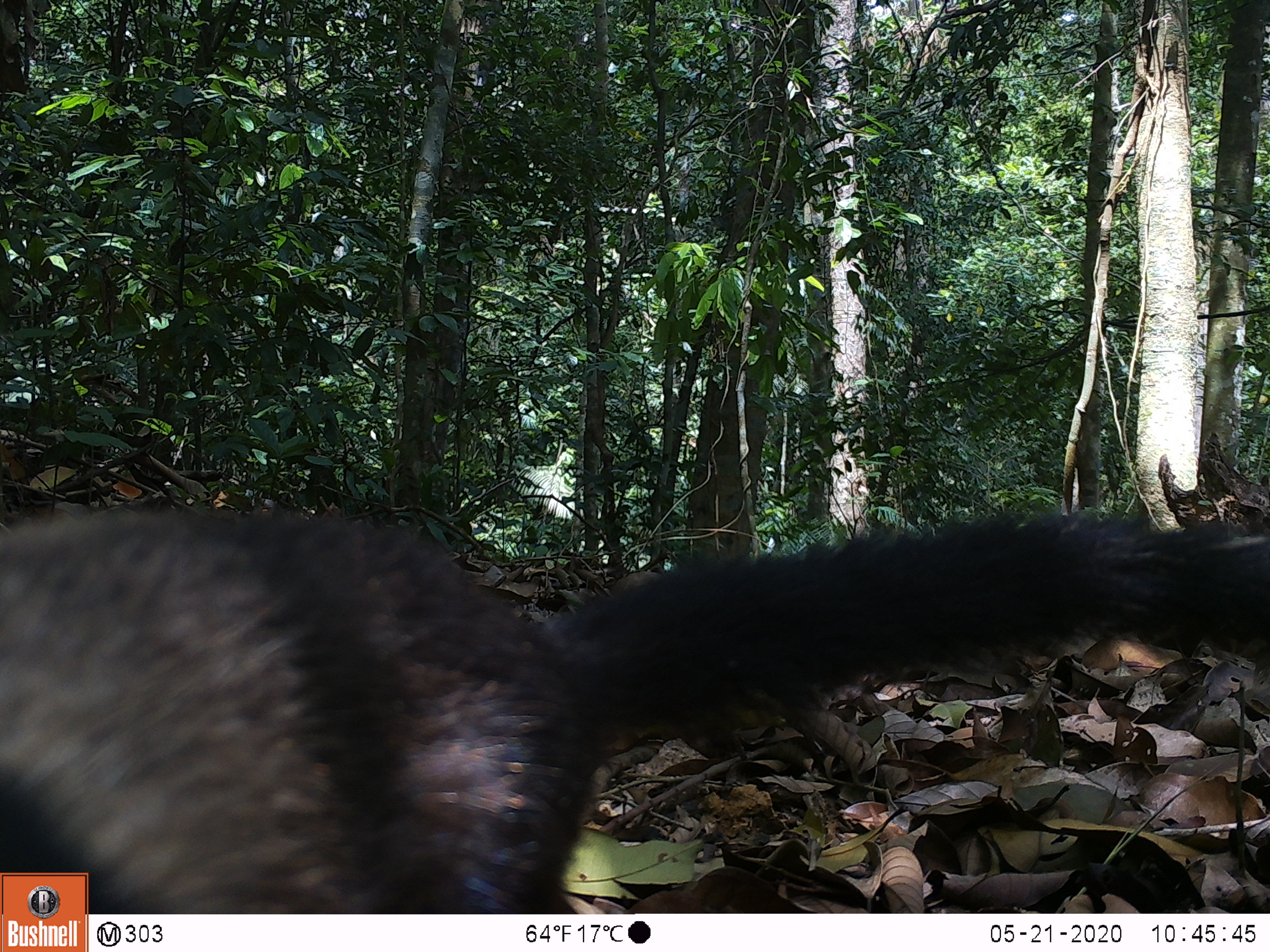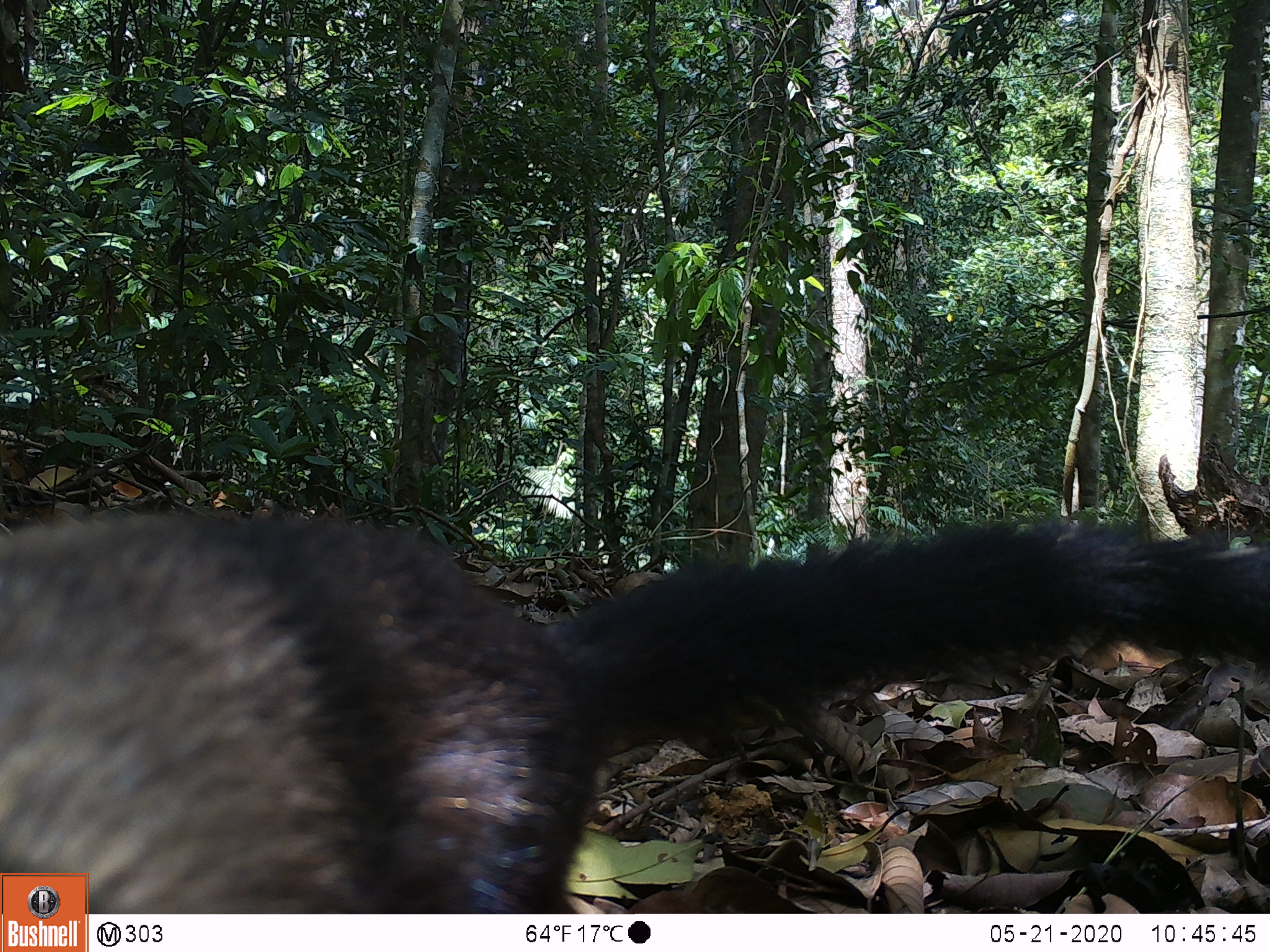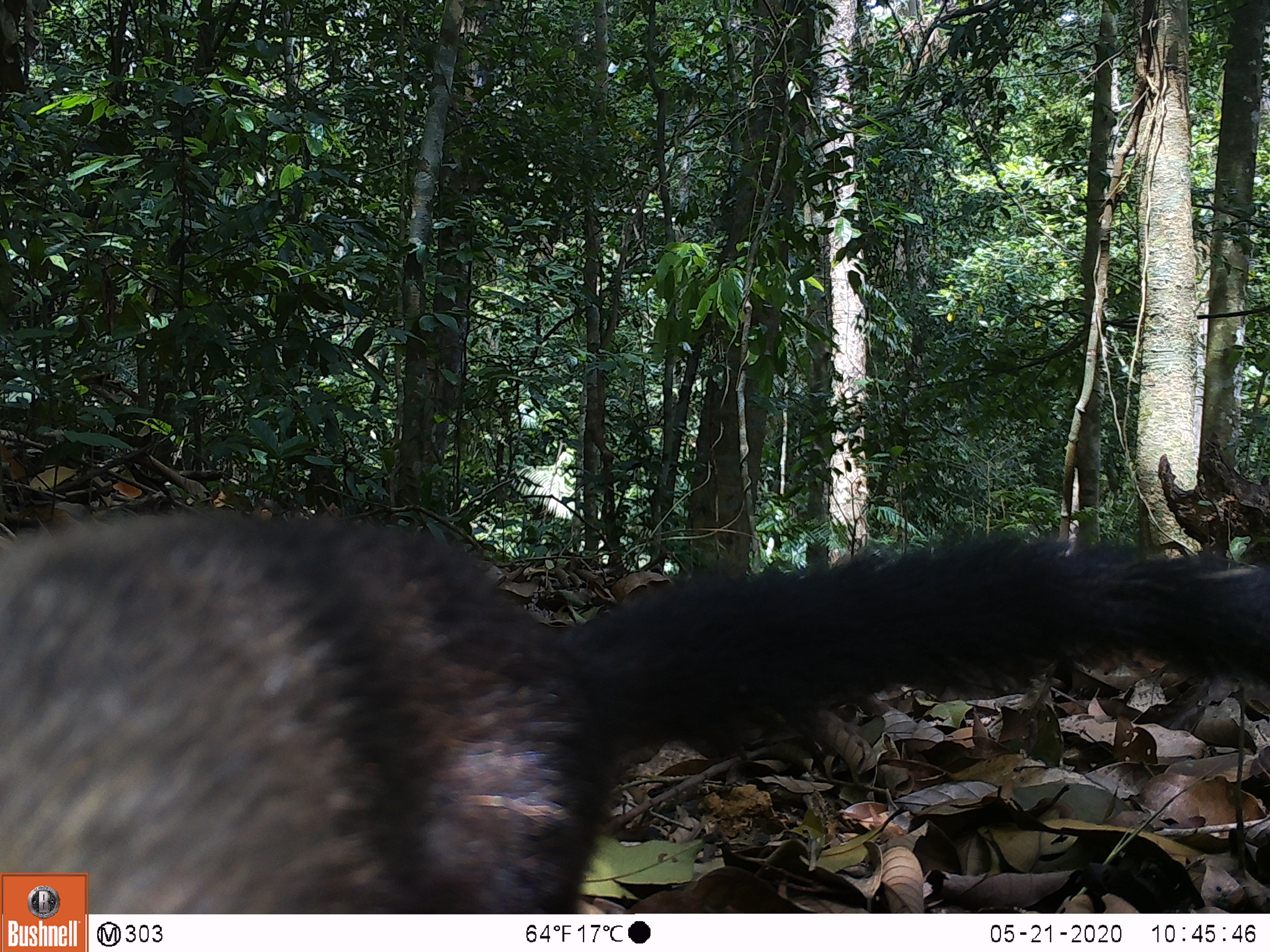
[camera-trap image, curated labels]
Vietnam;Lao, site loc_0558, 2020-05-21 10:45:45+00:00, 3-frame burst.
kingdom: Animalia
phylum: Chordata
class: Mammalia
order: Carnivora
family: Mustelidae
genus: Martes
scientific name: Martes flavigula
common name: yellow-throated marten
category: yellow throated marten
Yellow throated marten (yellow-throated marten) (Martes flavigula). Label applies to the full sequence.